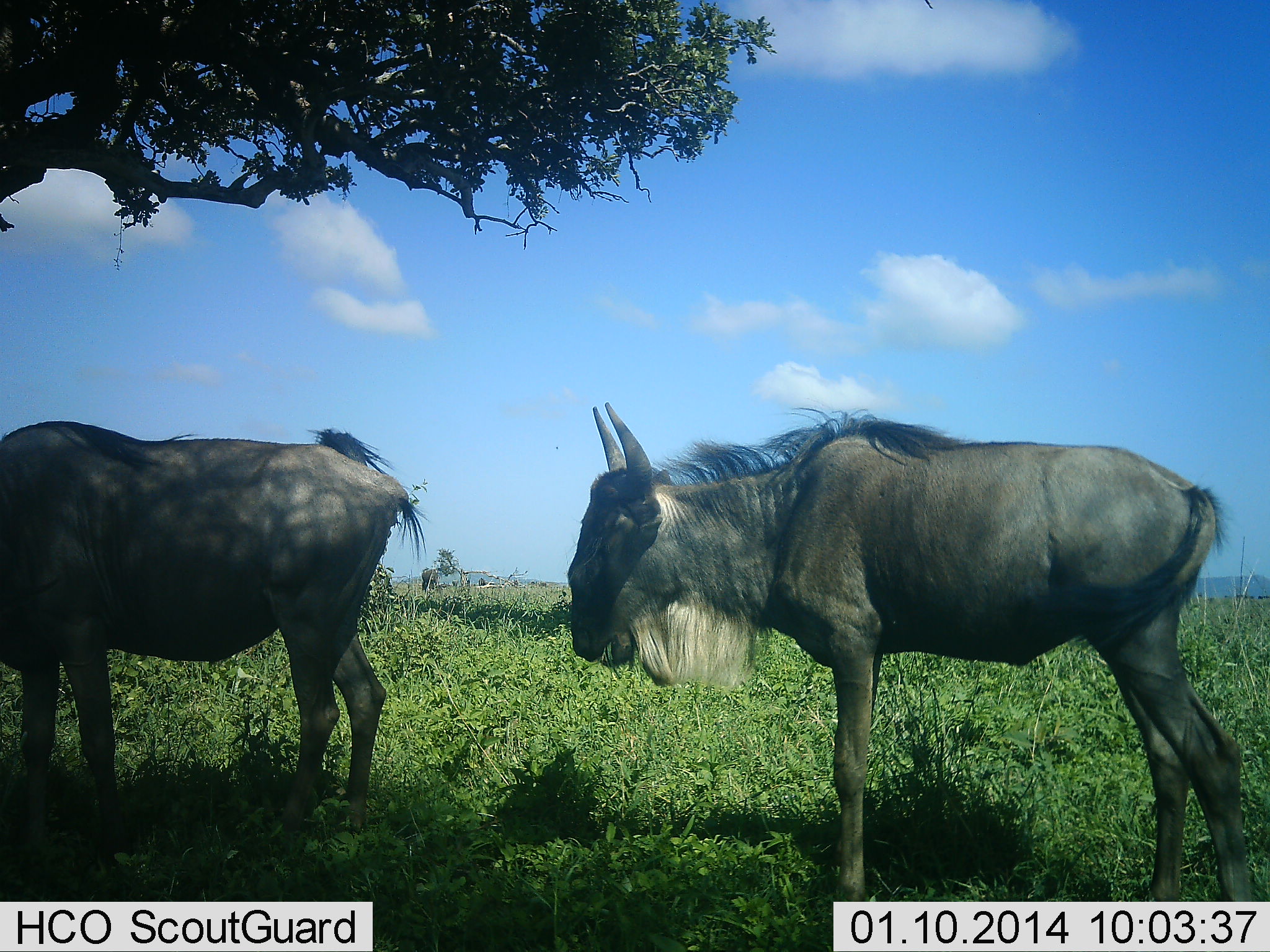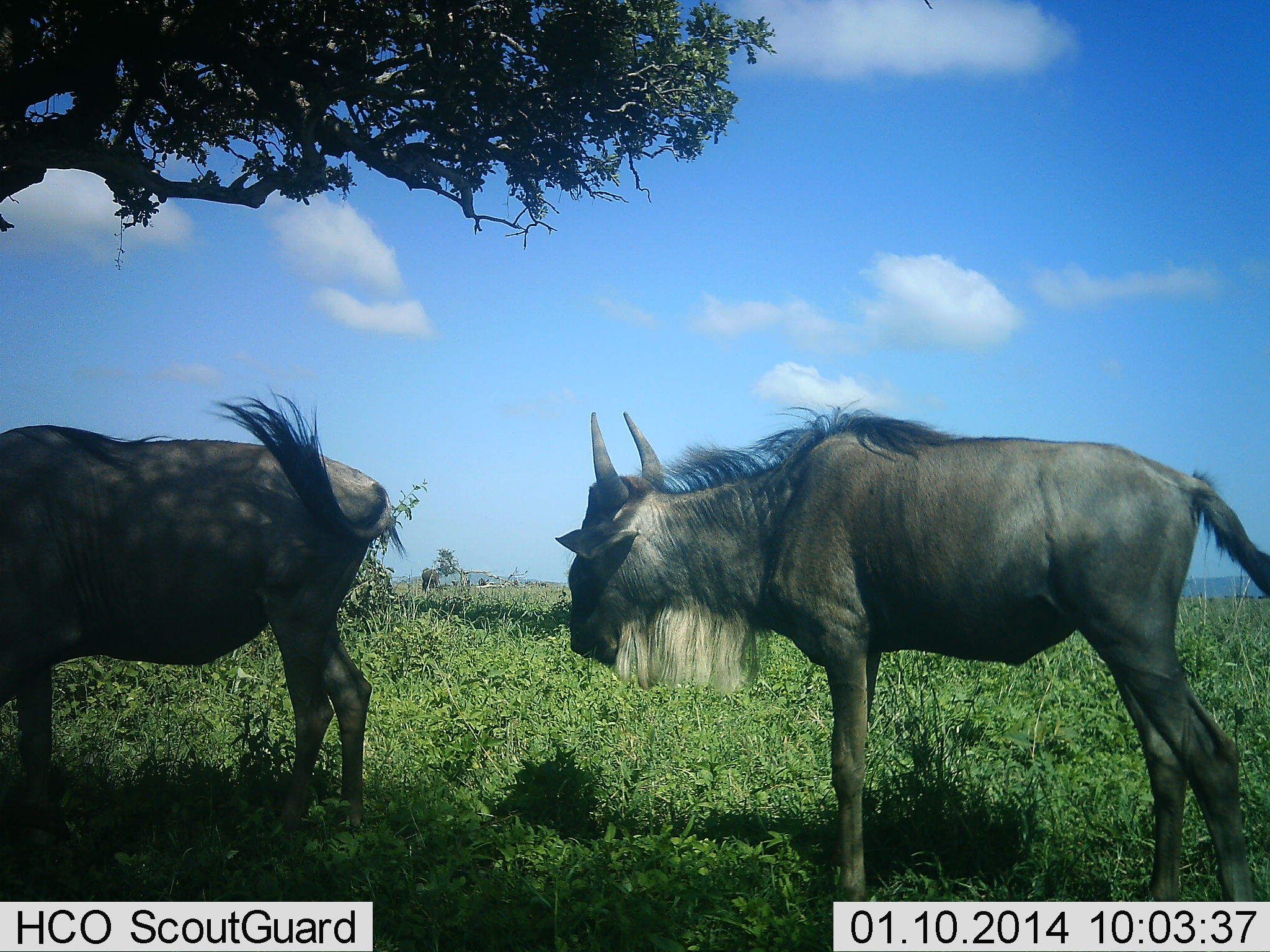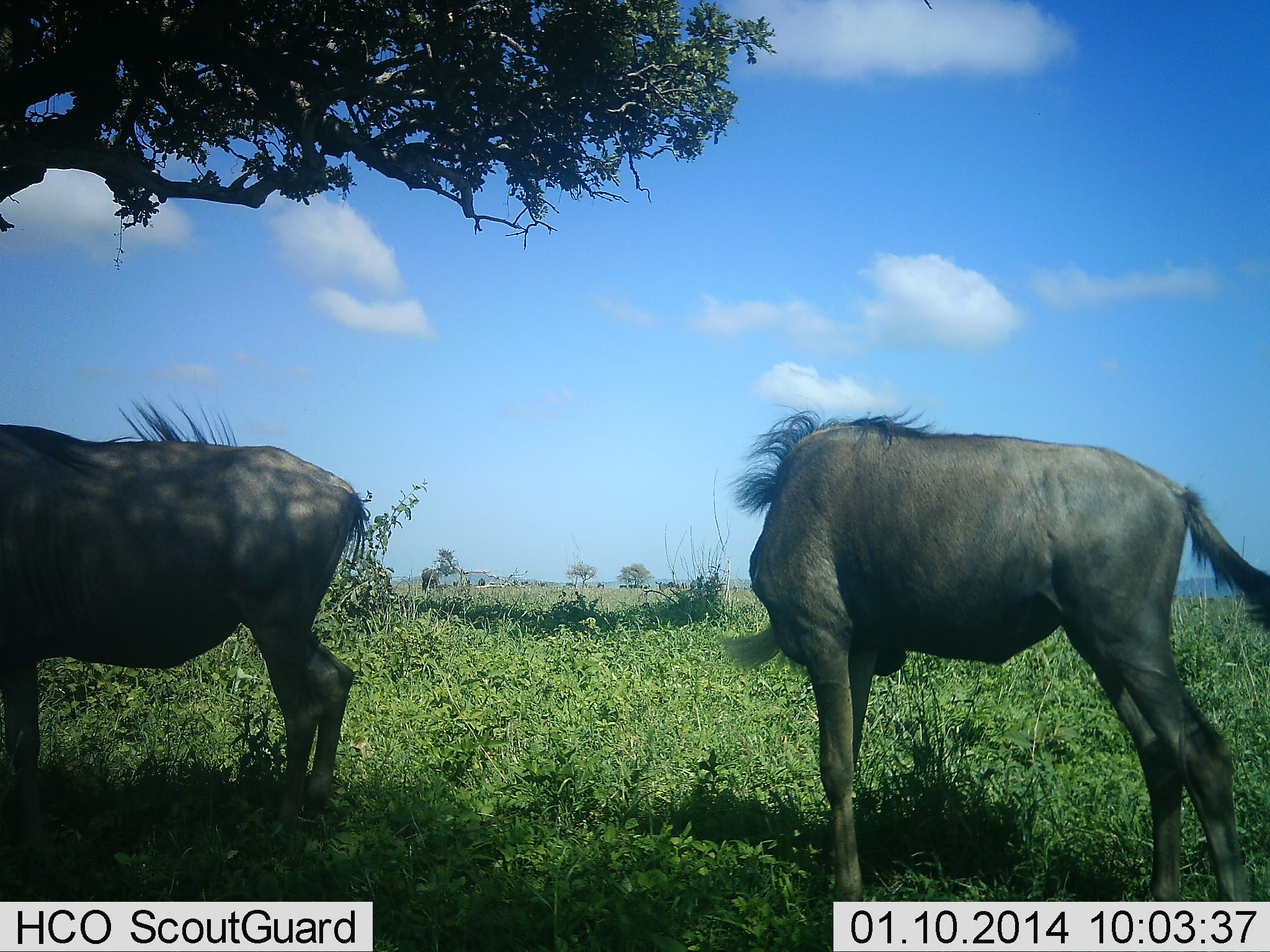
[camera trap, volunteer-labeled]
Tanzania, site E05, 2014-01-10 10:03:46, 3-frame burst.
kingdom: Animalia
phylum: Chordata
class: Mammalia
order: Artiodactyla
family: Bovidae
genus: Connochaetes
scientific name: Connochaetes taurinus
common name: blue wildebeest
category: wildebeest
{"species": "wildebeest (blue wildebeest) (Connochaetes taurinus)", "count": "2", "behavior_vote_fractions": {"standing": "100%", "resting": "0%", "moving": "10%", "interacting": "0%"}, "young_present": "10%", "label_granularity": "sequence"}